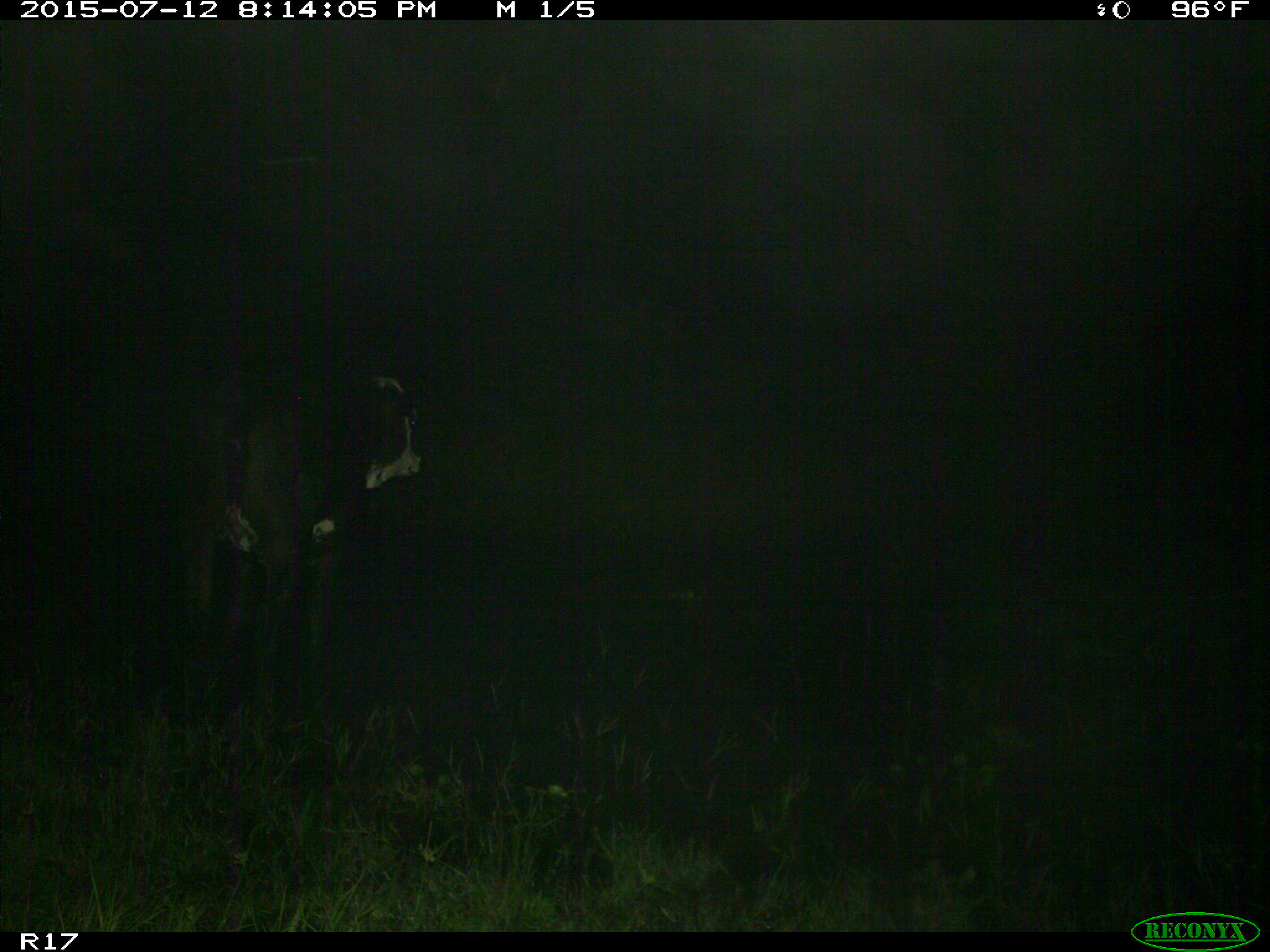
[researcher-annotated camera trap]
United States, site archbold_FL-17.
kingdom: Animalia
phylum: Chordata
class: Mammalia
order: Artiodactyla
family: Bovidae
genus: Bos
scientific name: Bos taurus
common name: domestic cow